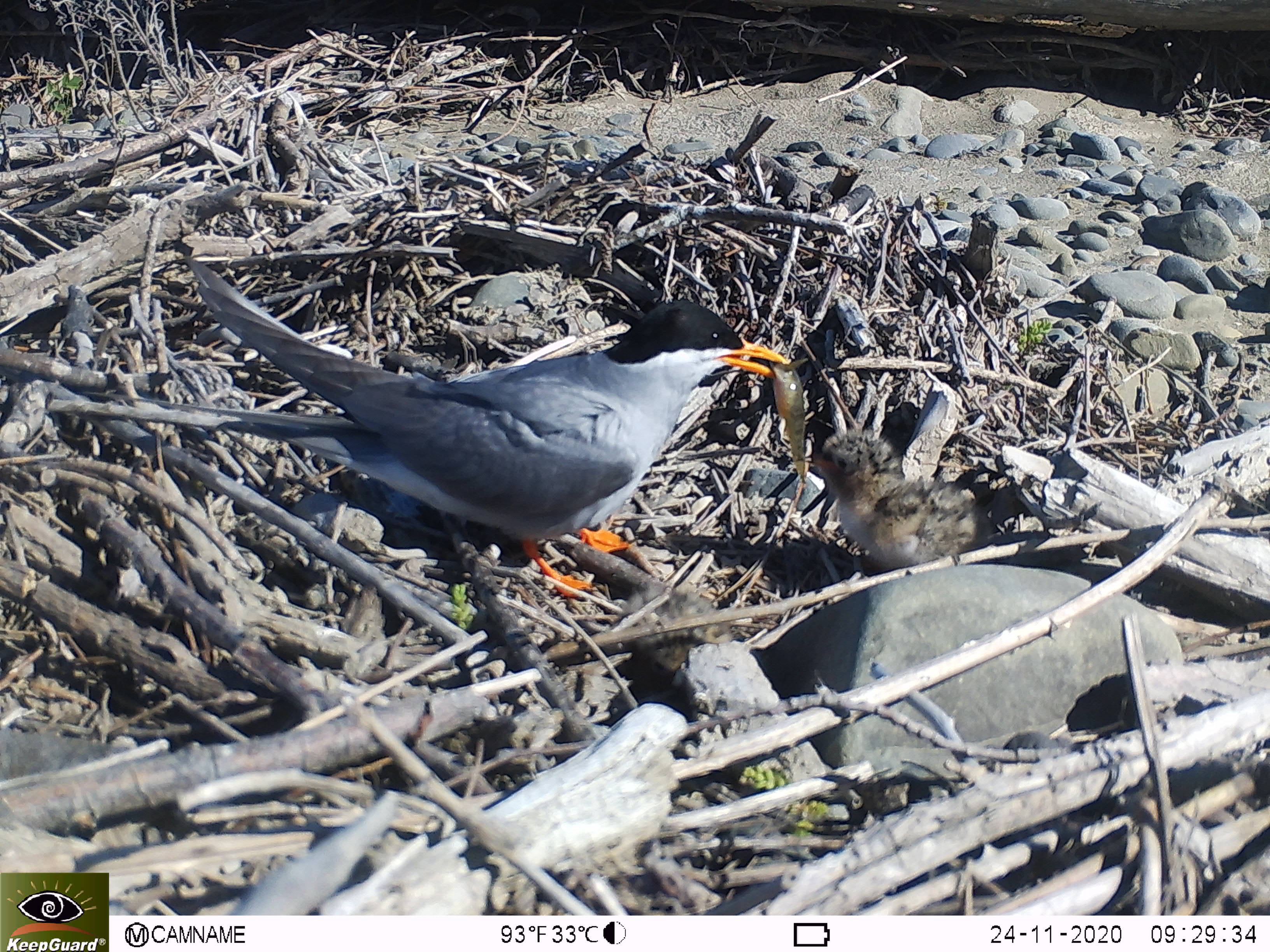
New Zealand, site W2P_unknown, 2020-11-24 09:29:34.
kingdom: Animalia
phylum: Chordata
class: Aves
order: Charadriiformes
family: Laridae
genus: Chlidonias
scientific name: Chlidonias albostriatus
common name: black-fronted tern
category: black fronted tern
Black fronted tern (black-fronted tern) (Chlidonias albostriatus).